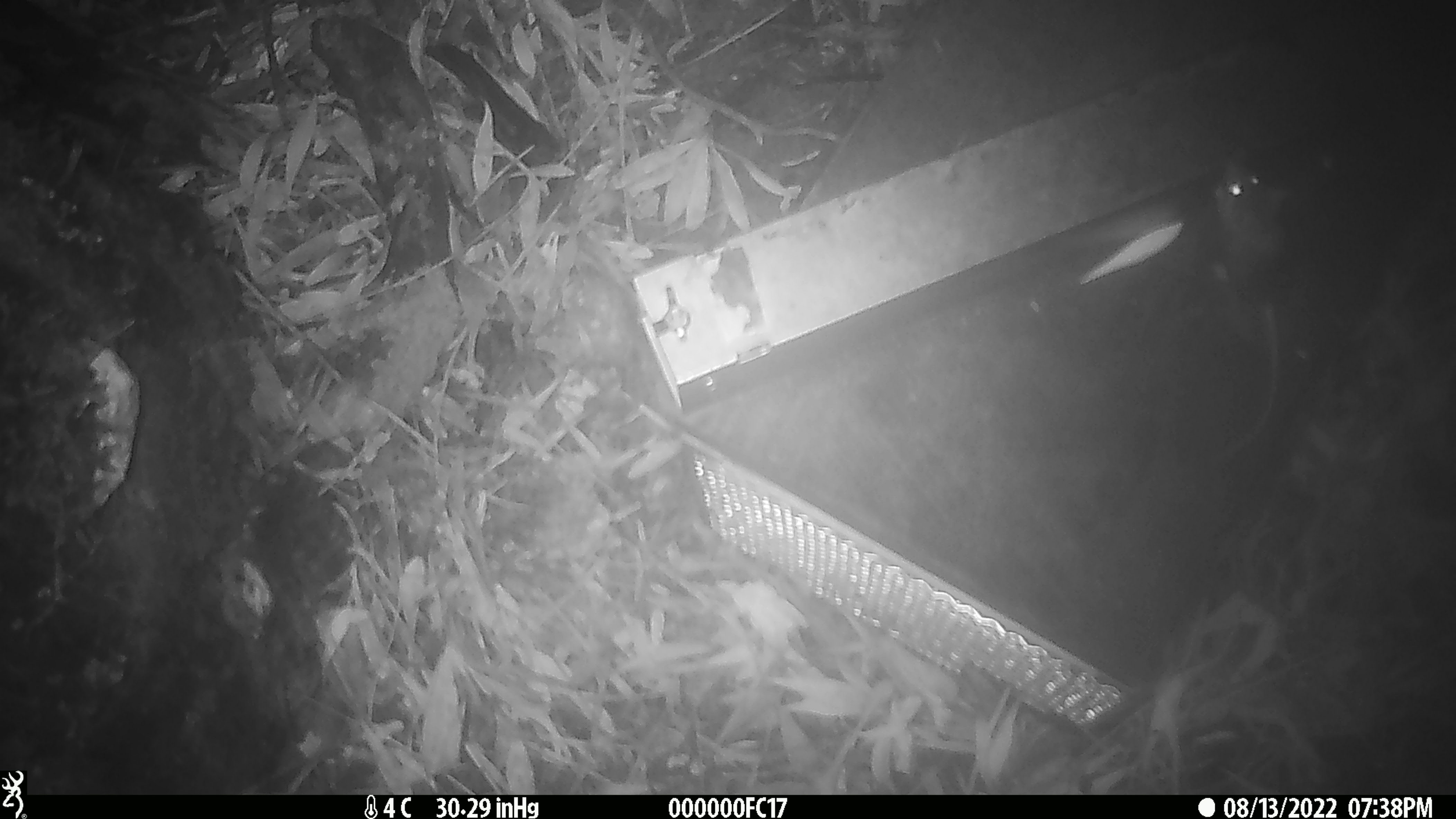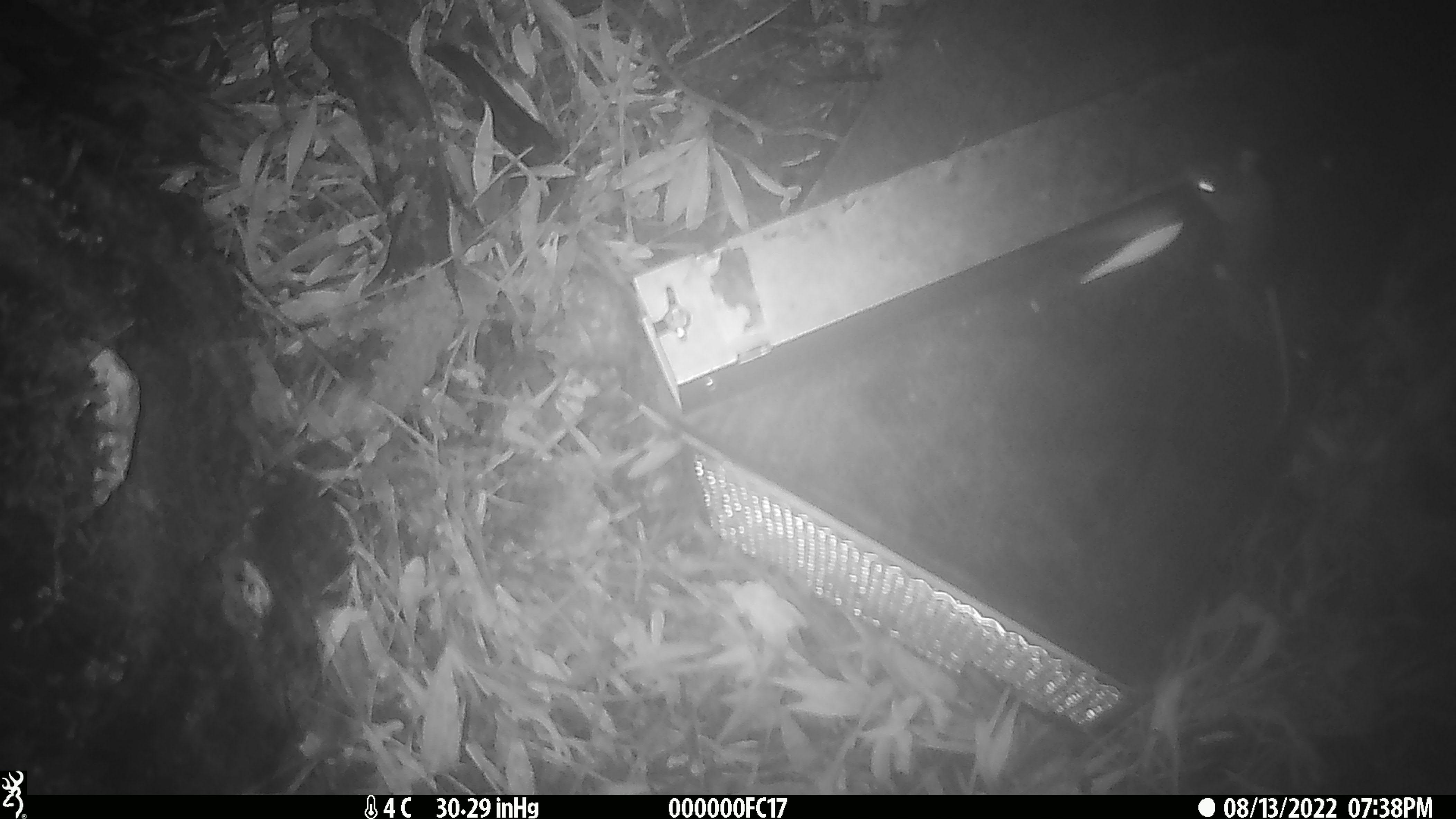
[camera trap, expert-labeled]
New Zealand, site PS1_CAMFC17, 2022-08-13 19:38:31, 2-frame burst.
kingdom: Animalia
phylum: Chordata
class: Mammalia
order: Rodentia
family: Muridae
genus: Mus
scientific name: Mus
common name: mouse